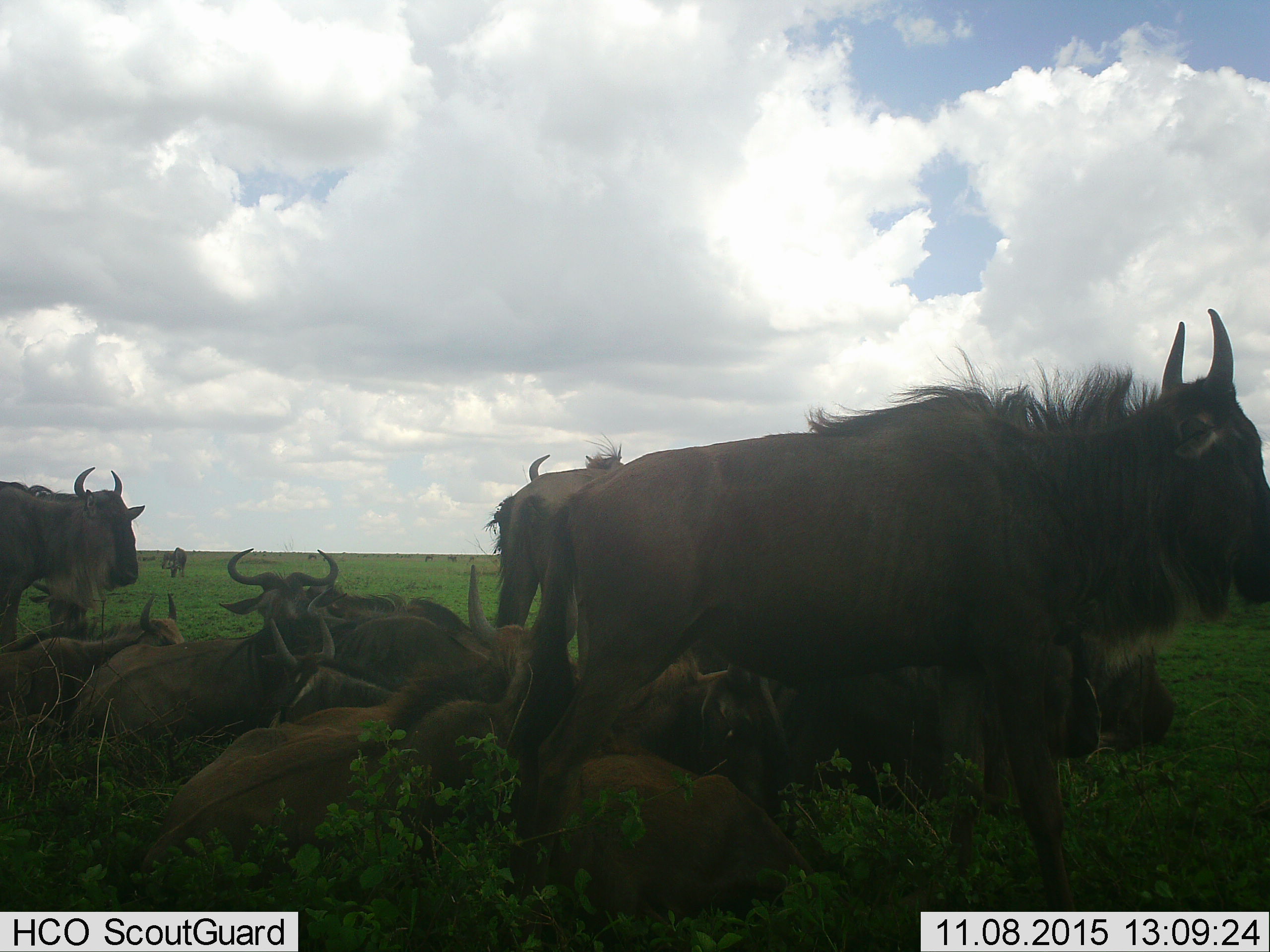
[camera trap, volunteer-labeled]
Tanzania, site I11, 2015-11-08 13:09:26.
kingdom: Animalia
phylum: Chordata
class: Mammalia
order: Artiodactyla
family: Bovidae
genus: Connochaetes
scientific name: Connochaetes taurinus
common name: blue wildebeest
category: wildebeest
Wildebeest (blue wildebeest) (Connochaetes taurinus), count 11-50. Behavior (volunteer vote fractions): standing 80%, resting 100%, moving 40%, interacting 10%. Young present (vote fraction): 20%. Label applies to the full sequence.